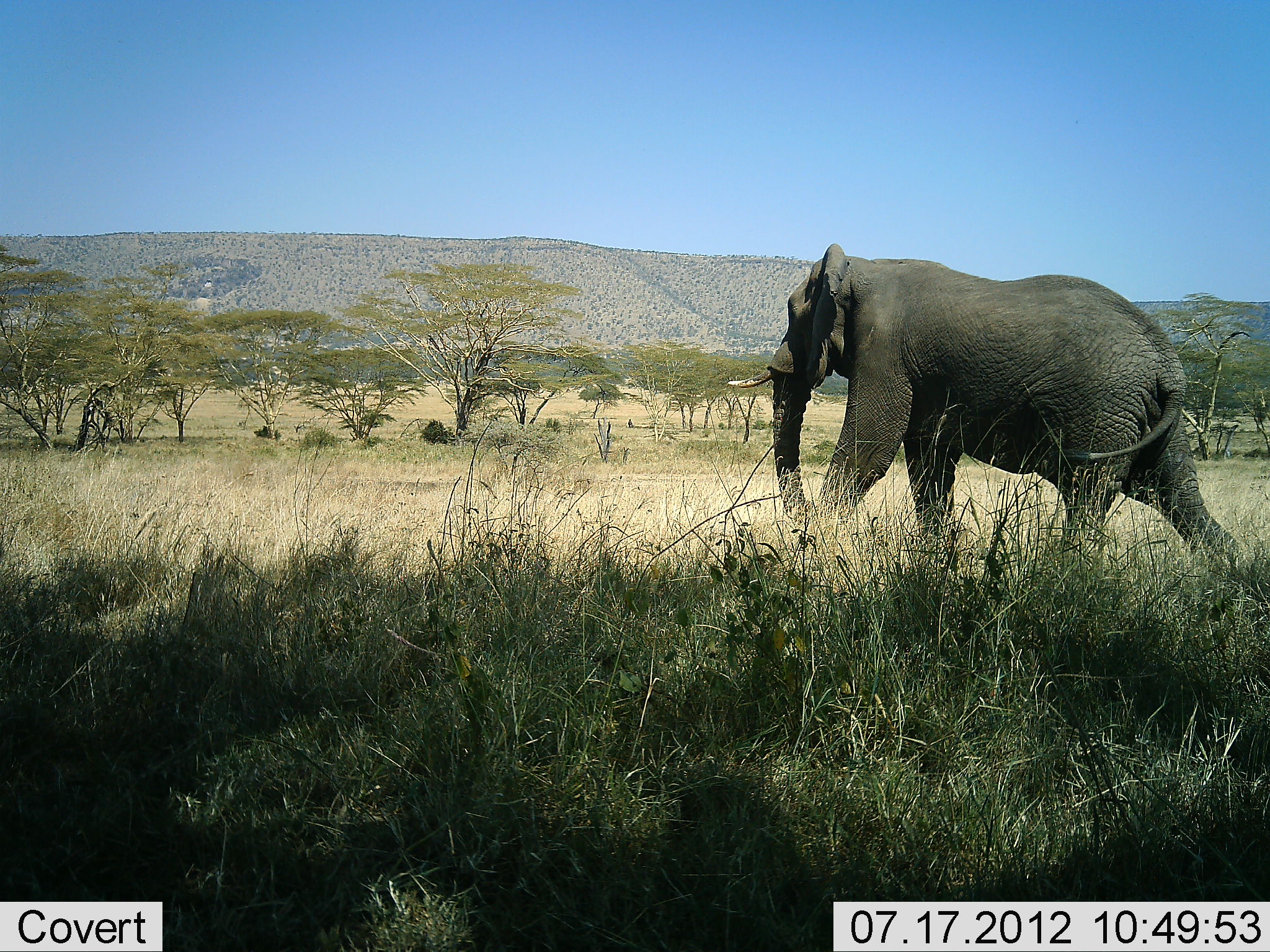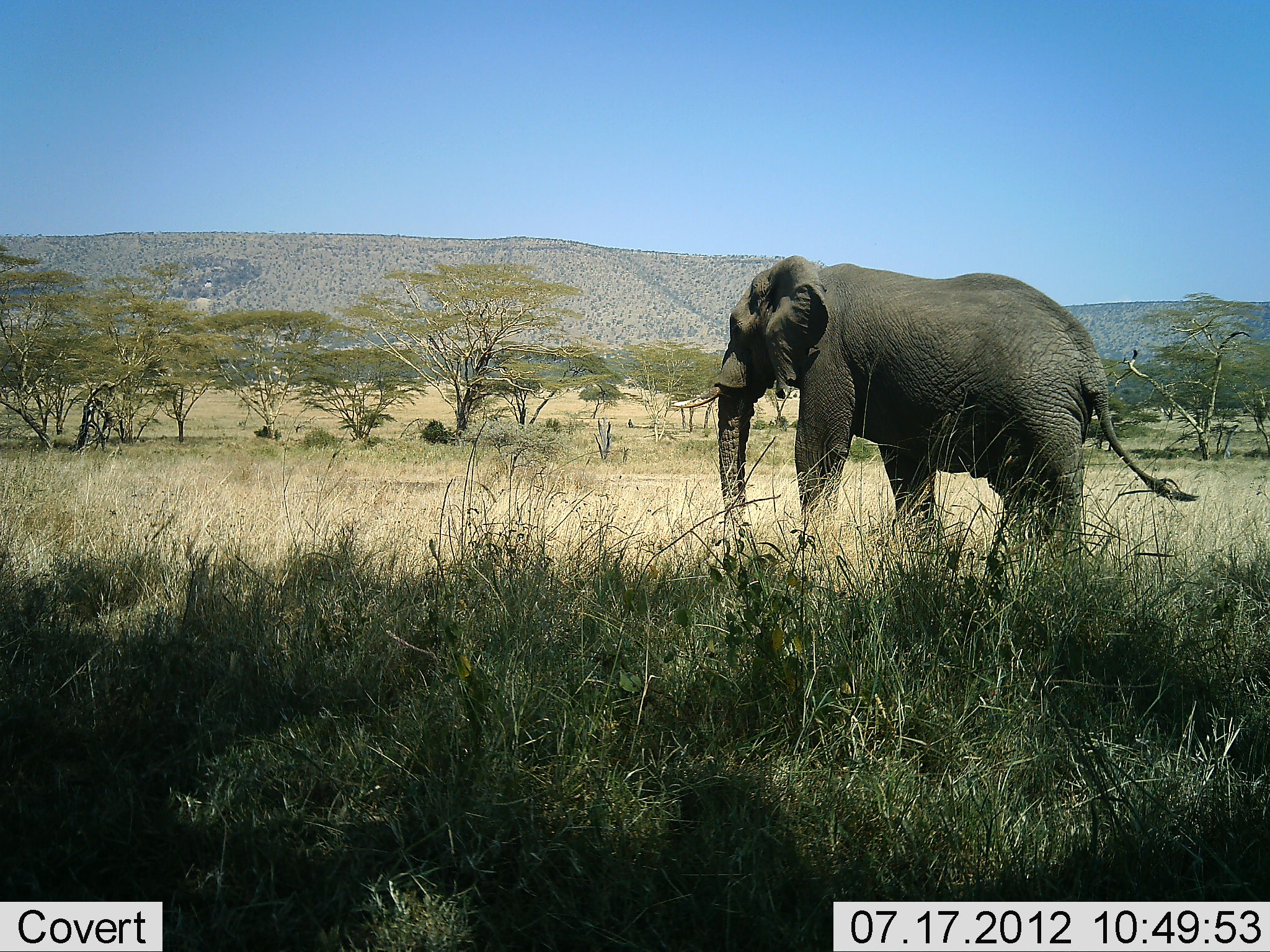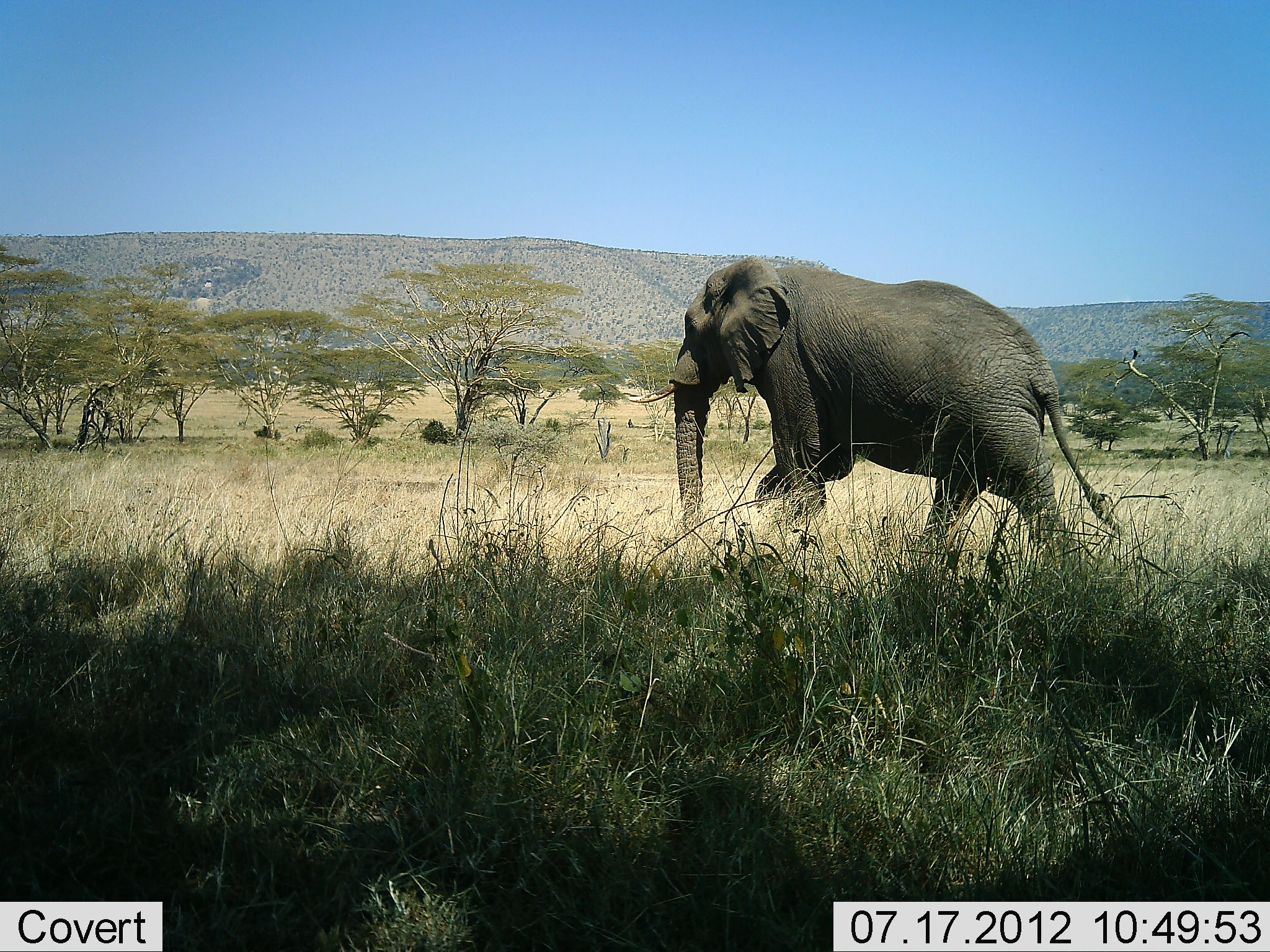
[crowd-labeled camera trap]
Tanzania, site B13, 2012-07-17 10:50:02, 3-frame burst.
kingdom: Animalia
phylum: Chordata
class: Mammalia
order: Proboscidea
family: Elephantidae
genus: Loxodonta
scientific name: Loxodonta africana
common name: african bush elephant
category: elephant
Elephant (african bush elephant) (Loxodonta africana), count 1. Behavior (volunteer vote fractions): standing 9%, resting 0%, moving 91%, interacting 0%. Young present (vote fraction): 0%. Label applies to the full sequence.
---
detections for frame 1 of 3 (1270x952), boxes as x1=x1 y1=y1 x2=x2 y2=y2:
animal: x1=724 y1=242 x2=1250 y2=593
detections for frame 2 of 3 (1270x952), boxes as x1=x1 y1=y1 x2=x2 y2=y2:
animal: x1=671 y1=254 x2=1202 y2=560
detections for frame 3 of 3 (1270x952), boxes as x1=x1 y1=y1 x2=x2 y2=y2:
animal: x1=630 y1=255 x2=1128 y2=557